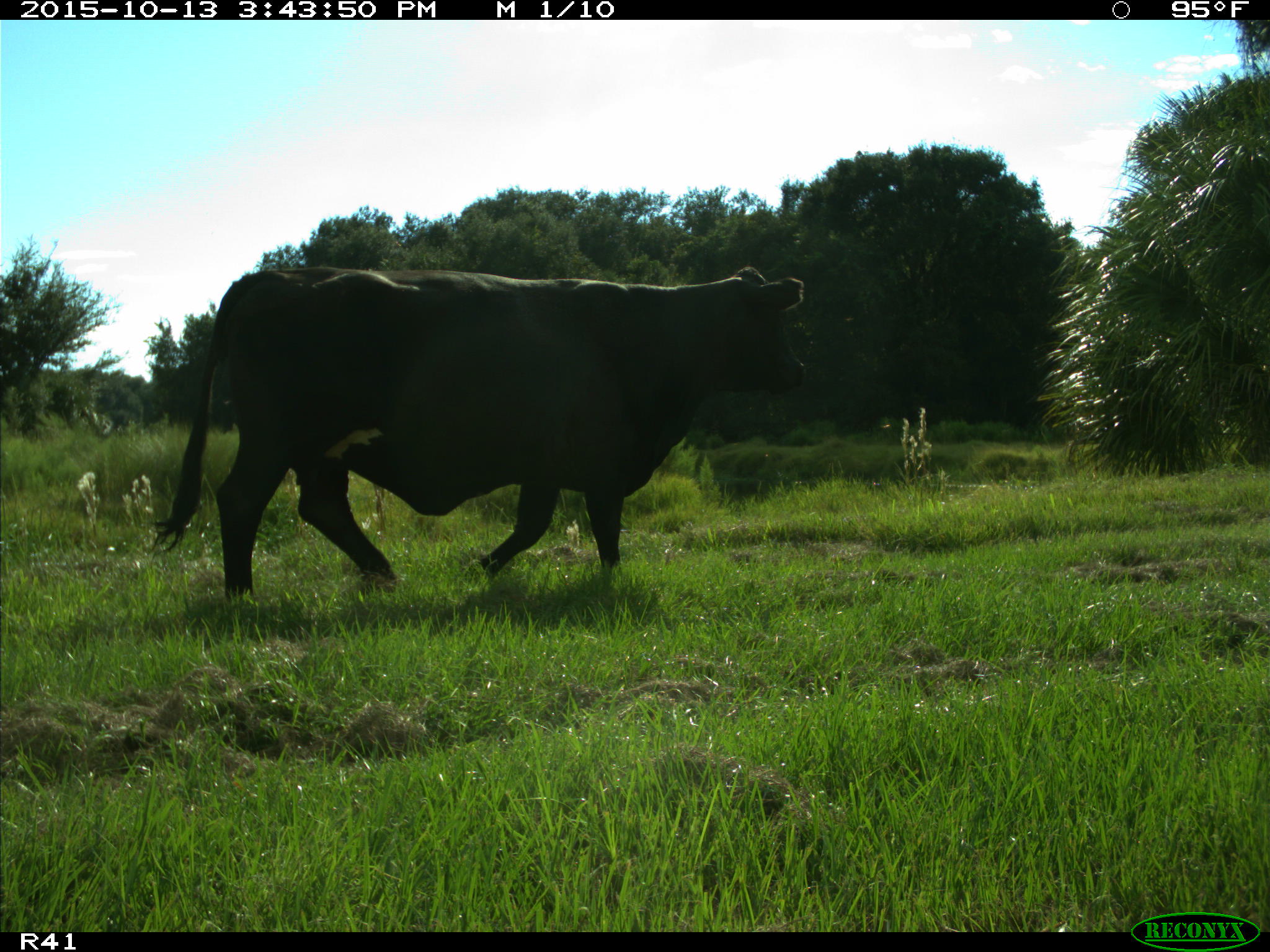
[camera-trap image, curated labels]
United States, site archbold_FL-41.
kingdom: Animalia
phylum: Chordata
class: Mammalia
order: Artiodactyla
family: Bovidae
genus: Bos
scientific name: Bos taurus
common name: domestic cow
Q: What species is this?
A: Bos taurus (domestic cow).